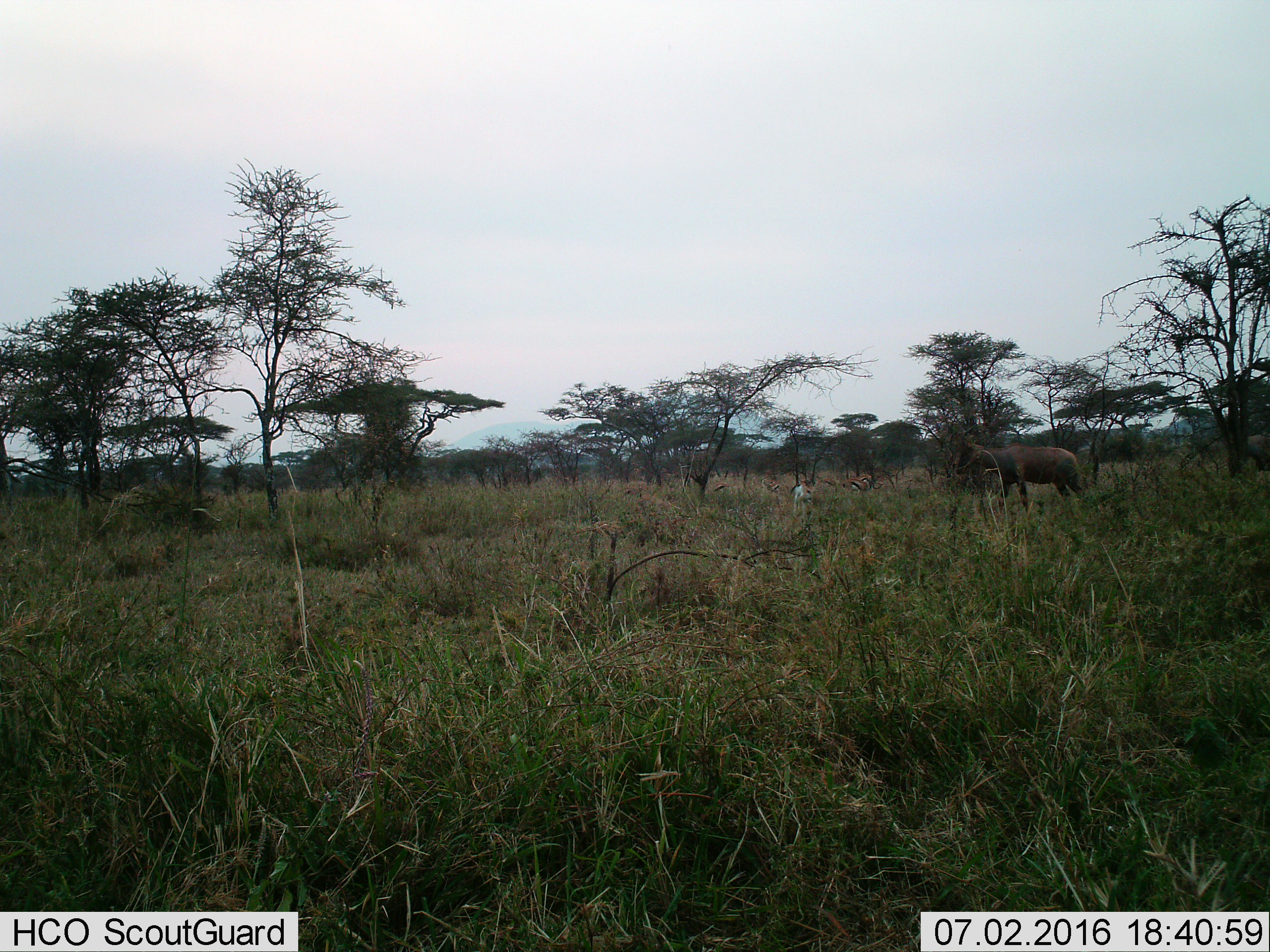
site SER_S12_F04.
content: unidentified animal